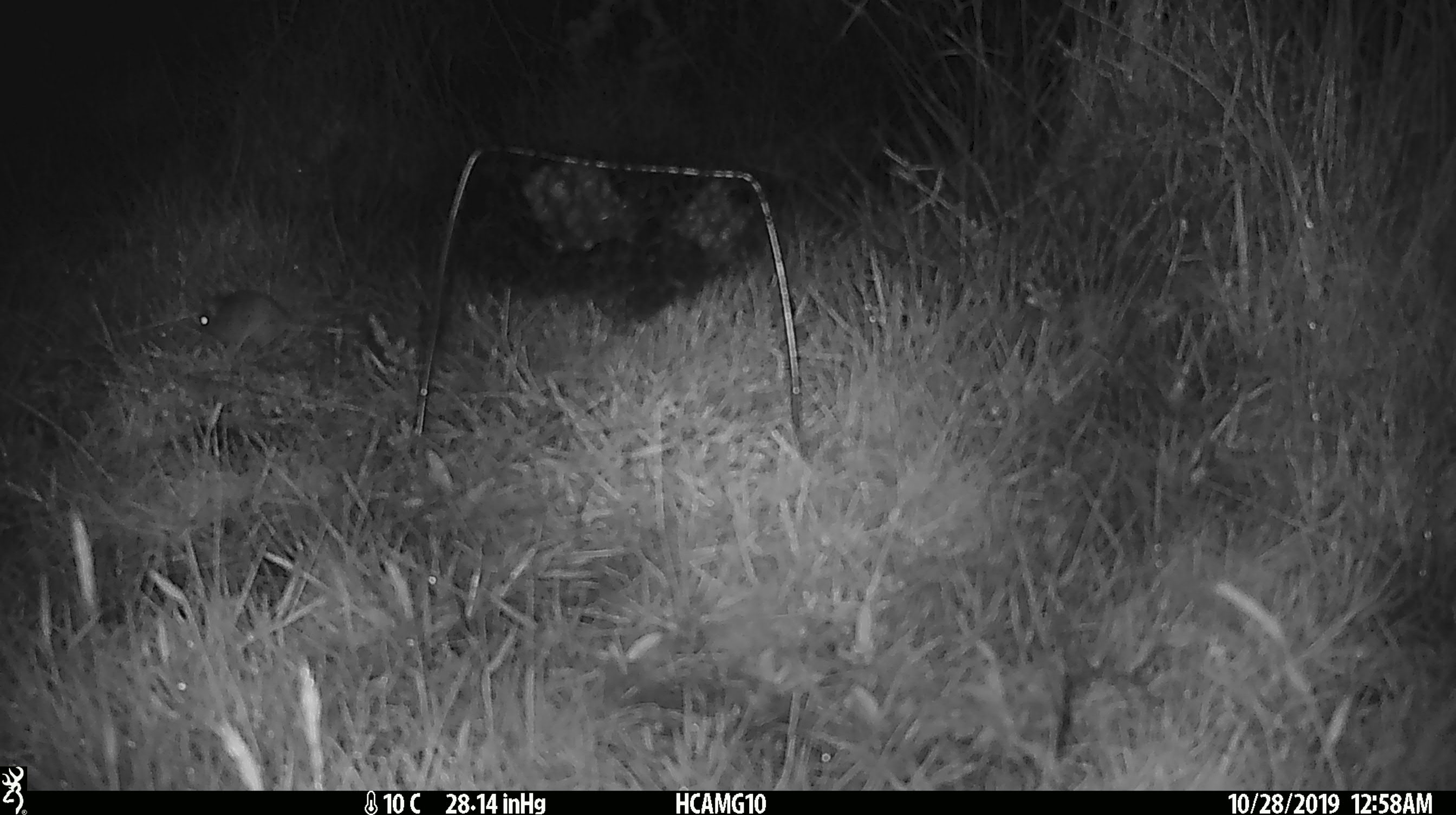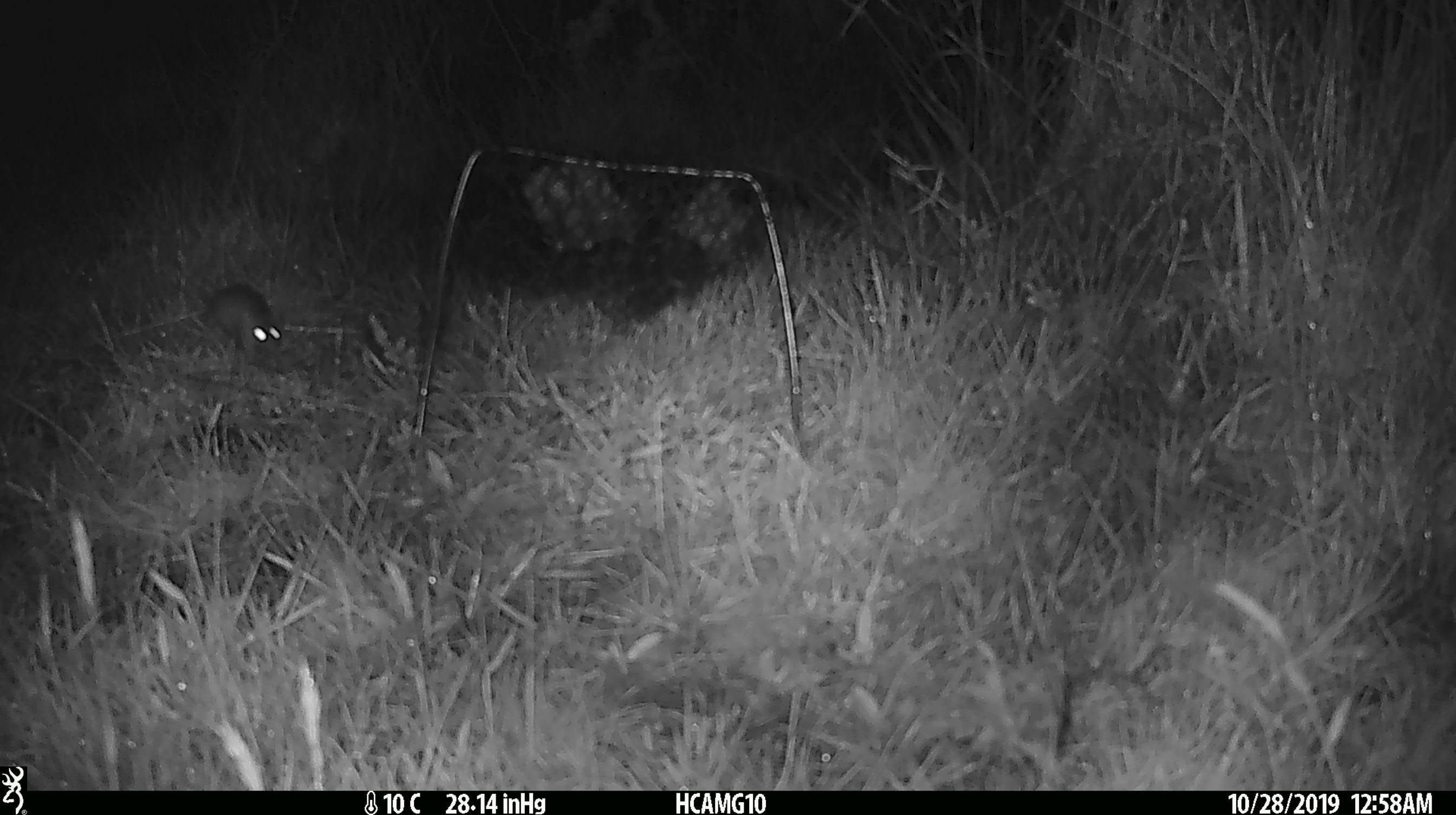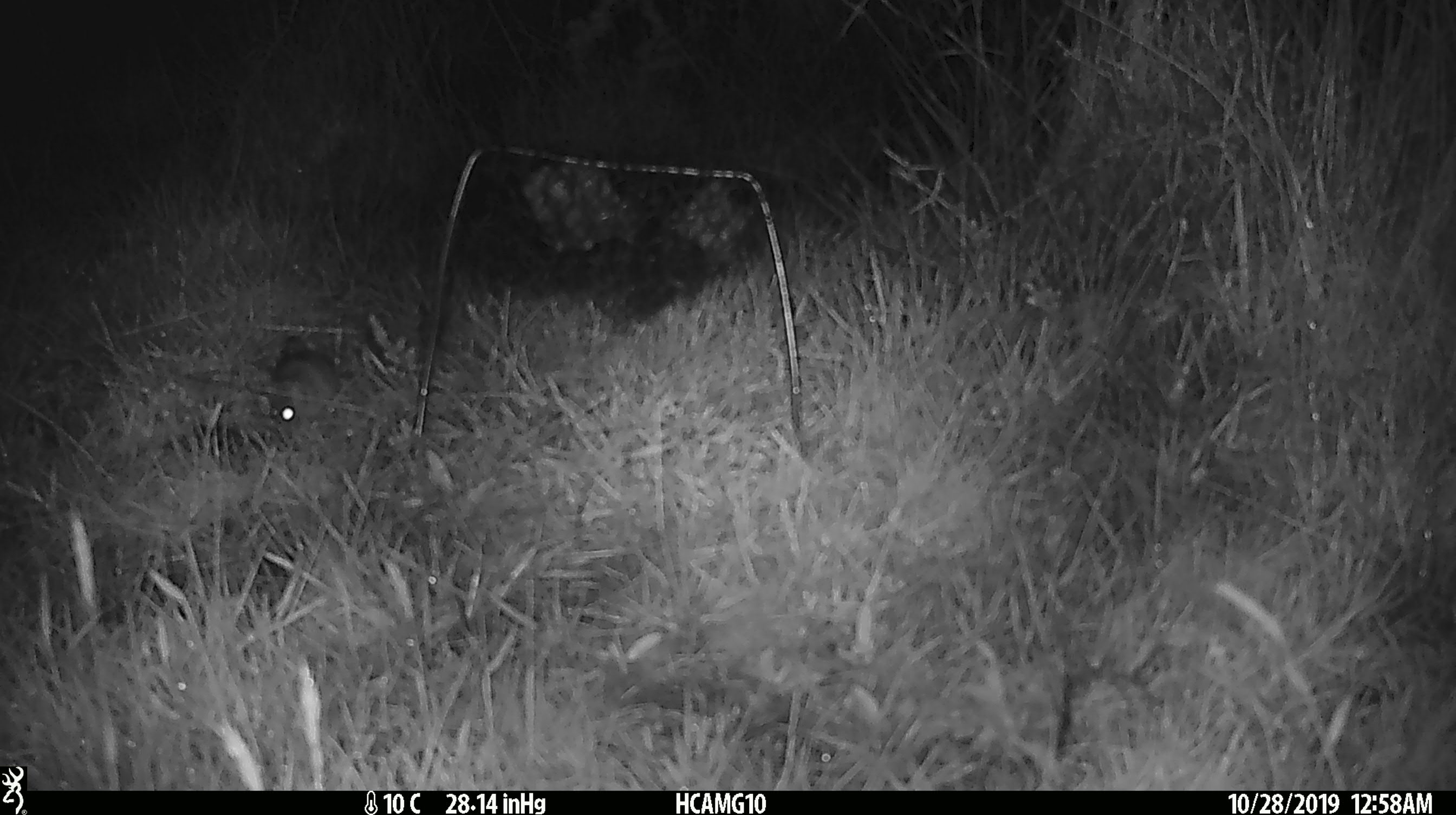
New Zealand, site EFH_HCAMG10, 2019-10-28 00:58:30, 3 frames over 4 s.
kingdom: Animalia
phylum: Chordata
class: Mammalia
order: Rodentia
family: Muridae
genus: Mus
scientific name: Mus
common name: mouse